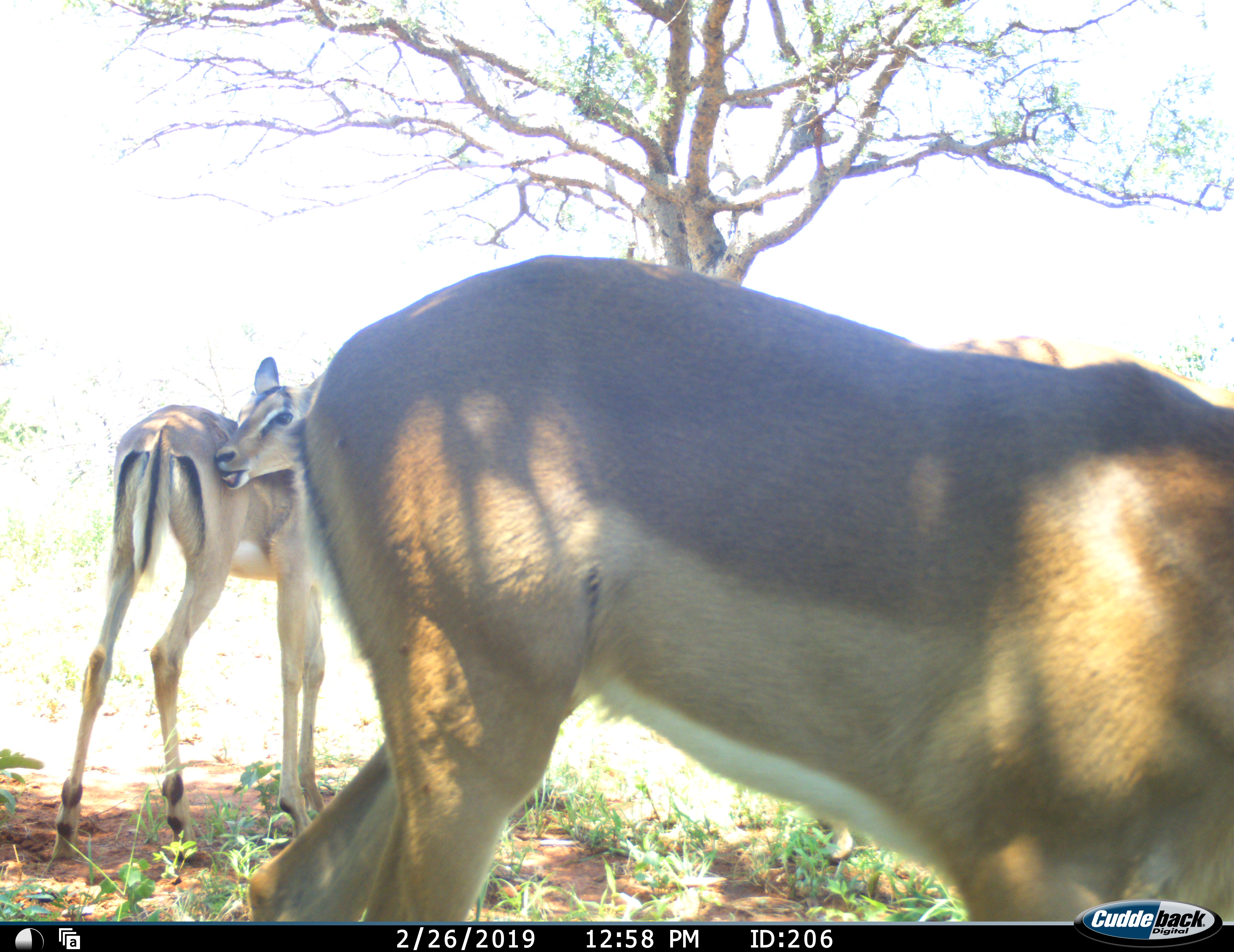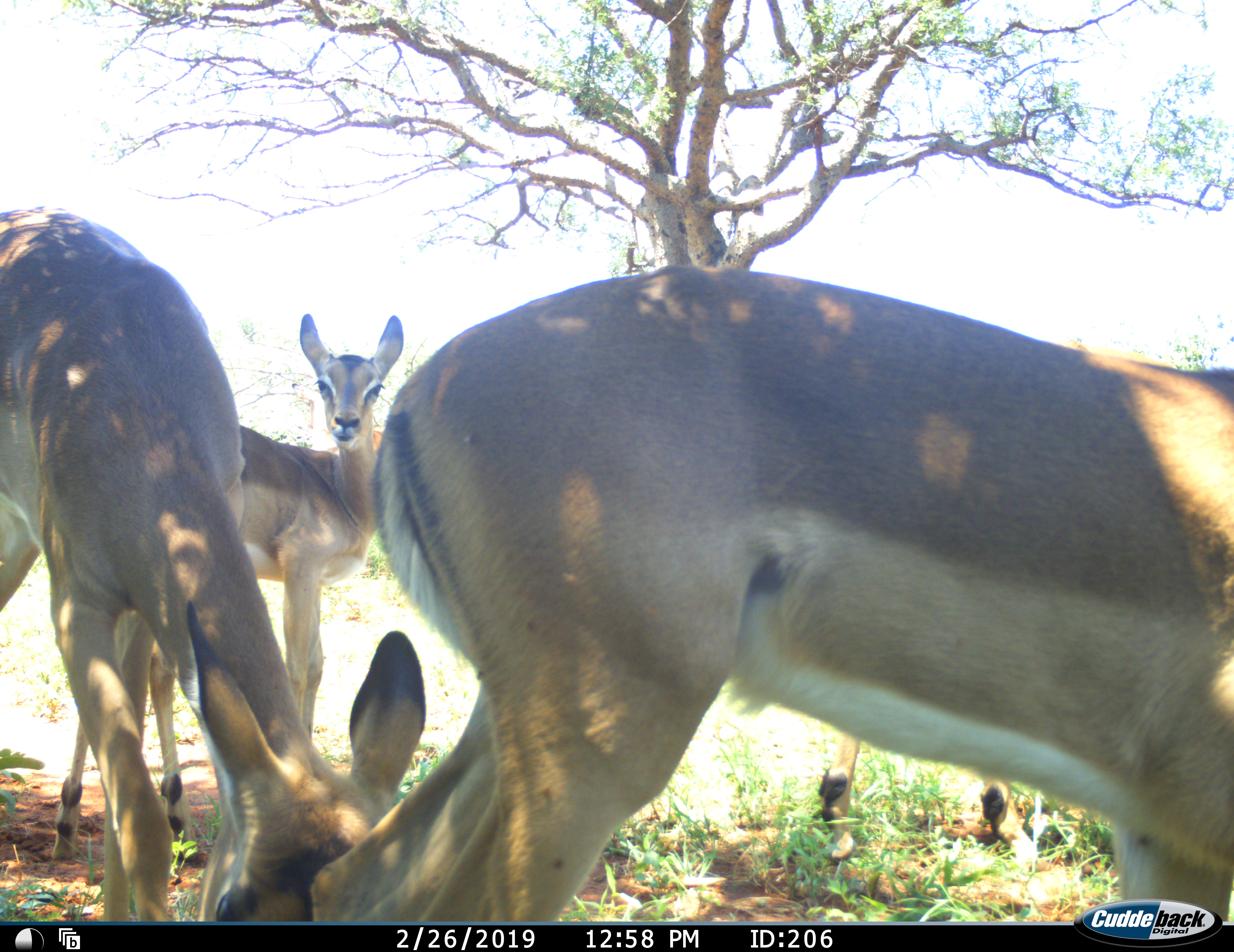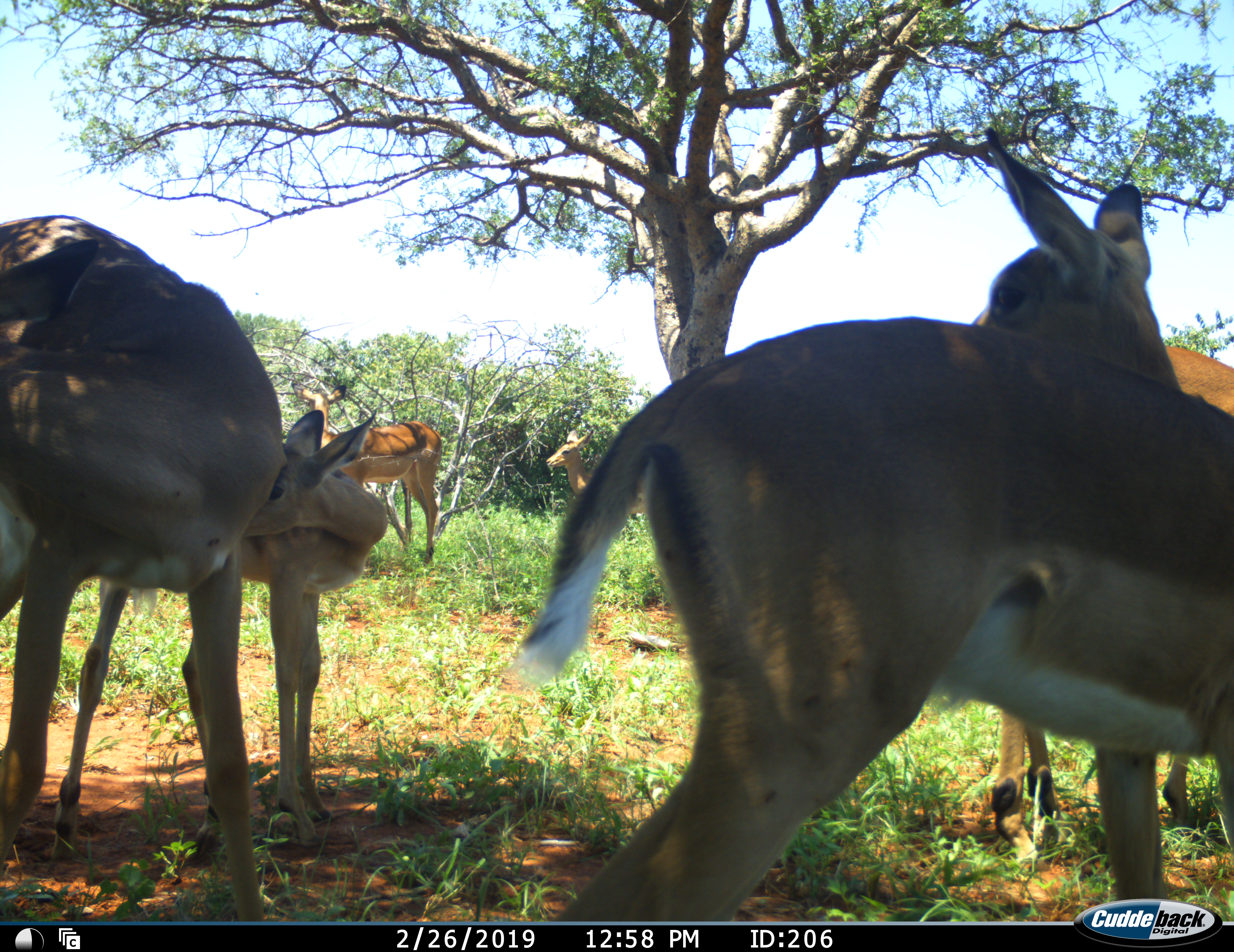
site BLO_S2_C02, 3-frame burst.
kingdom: Animalia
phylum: Chordata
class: Mammalia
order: Artiodactyla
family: Bovidae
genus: Aepyceros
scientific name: Aepyceros melampus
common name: impala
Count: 6.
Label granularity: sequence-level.